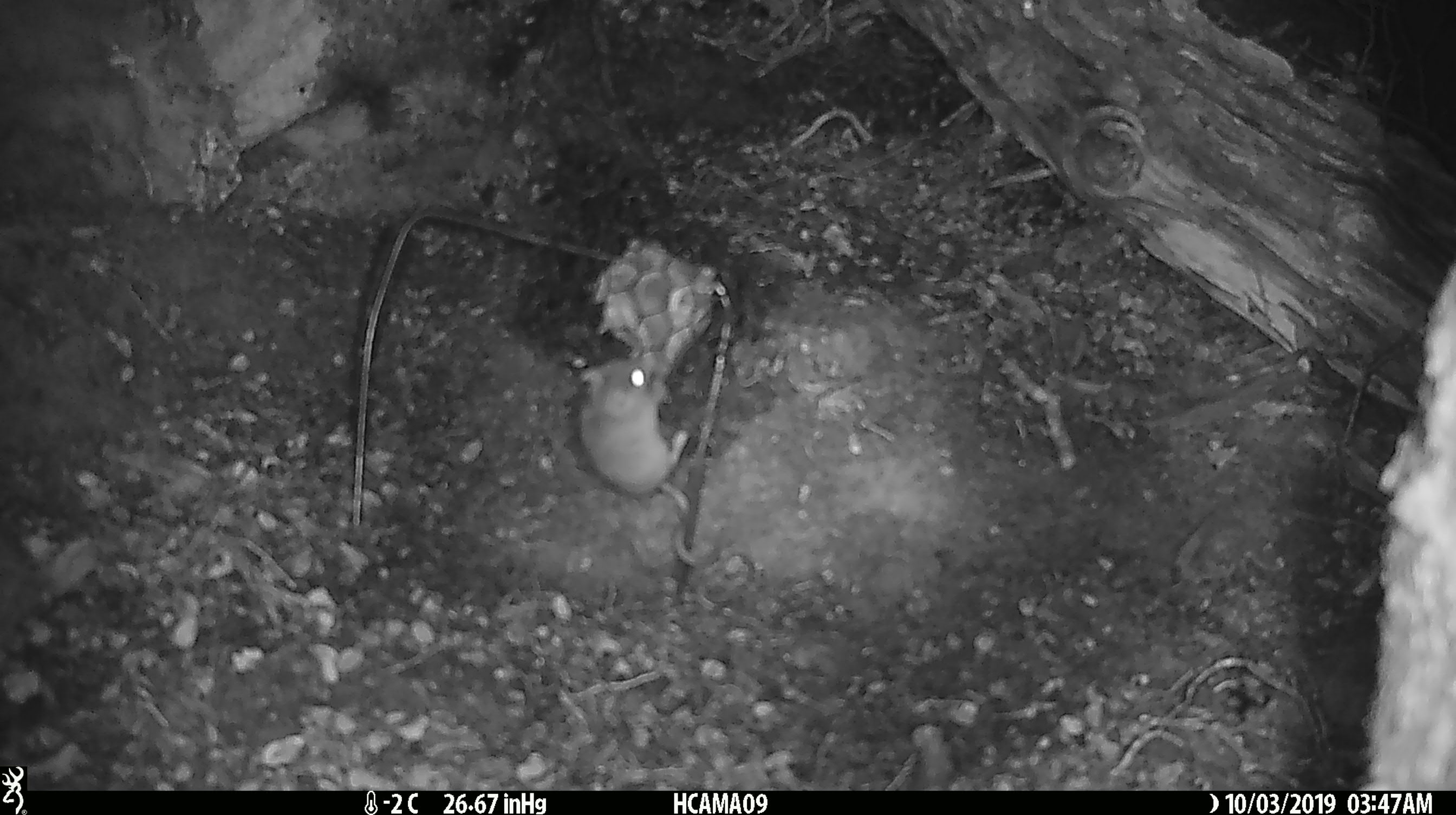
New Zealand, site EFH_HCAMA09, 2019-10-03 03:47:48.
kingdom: Animalia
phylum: Chordata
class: Mammalia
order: Rodentia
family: Muridae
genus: Mus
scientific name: Mus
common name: mouse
Mouse (Mus).